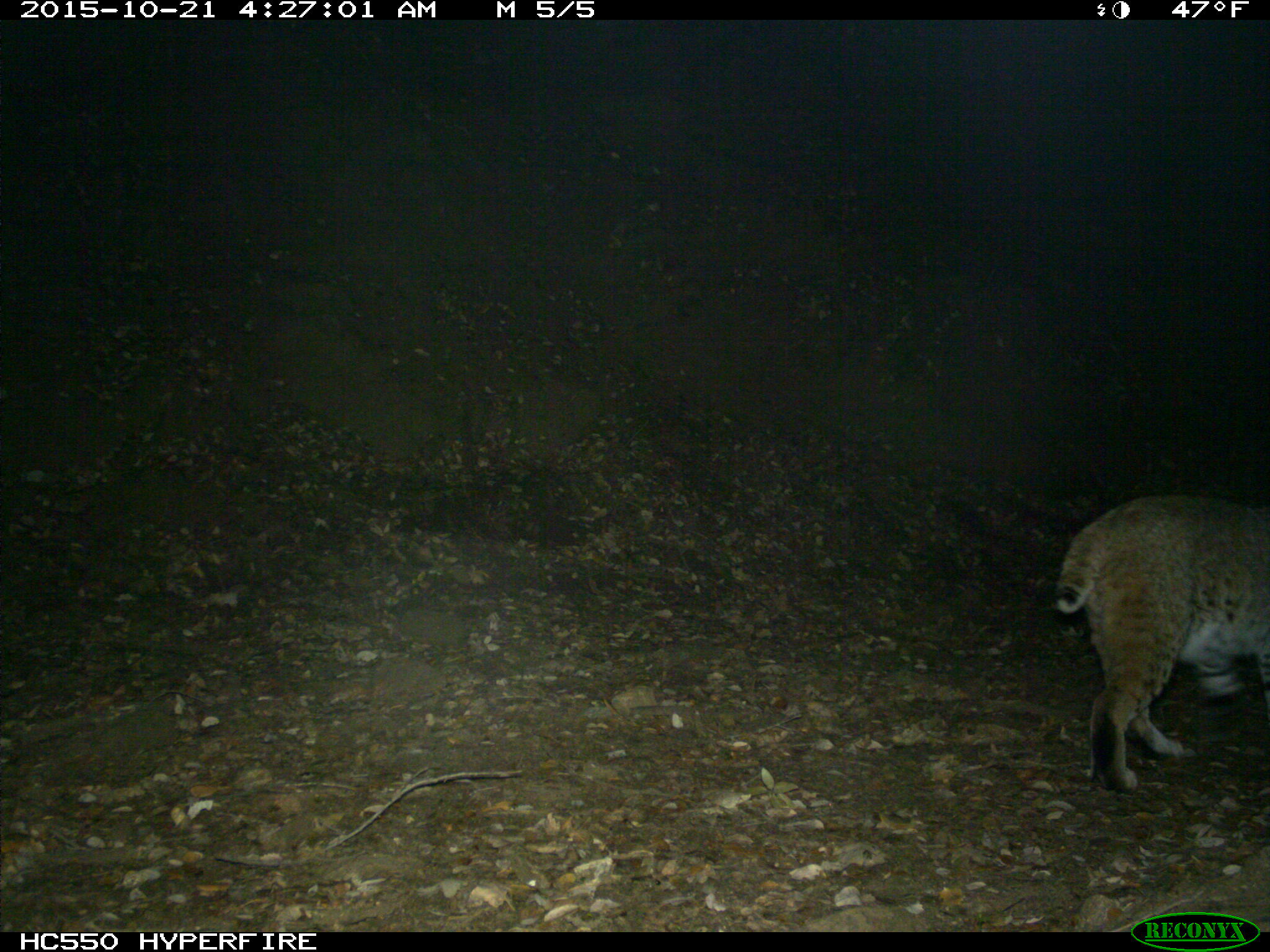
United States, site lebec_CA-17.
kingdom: Animalia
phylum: Chordata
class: Mammalia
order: Carnivora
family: Felidae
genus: Lynx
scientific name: Lynx rufus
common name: bobcat